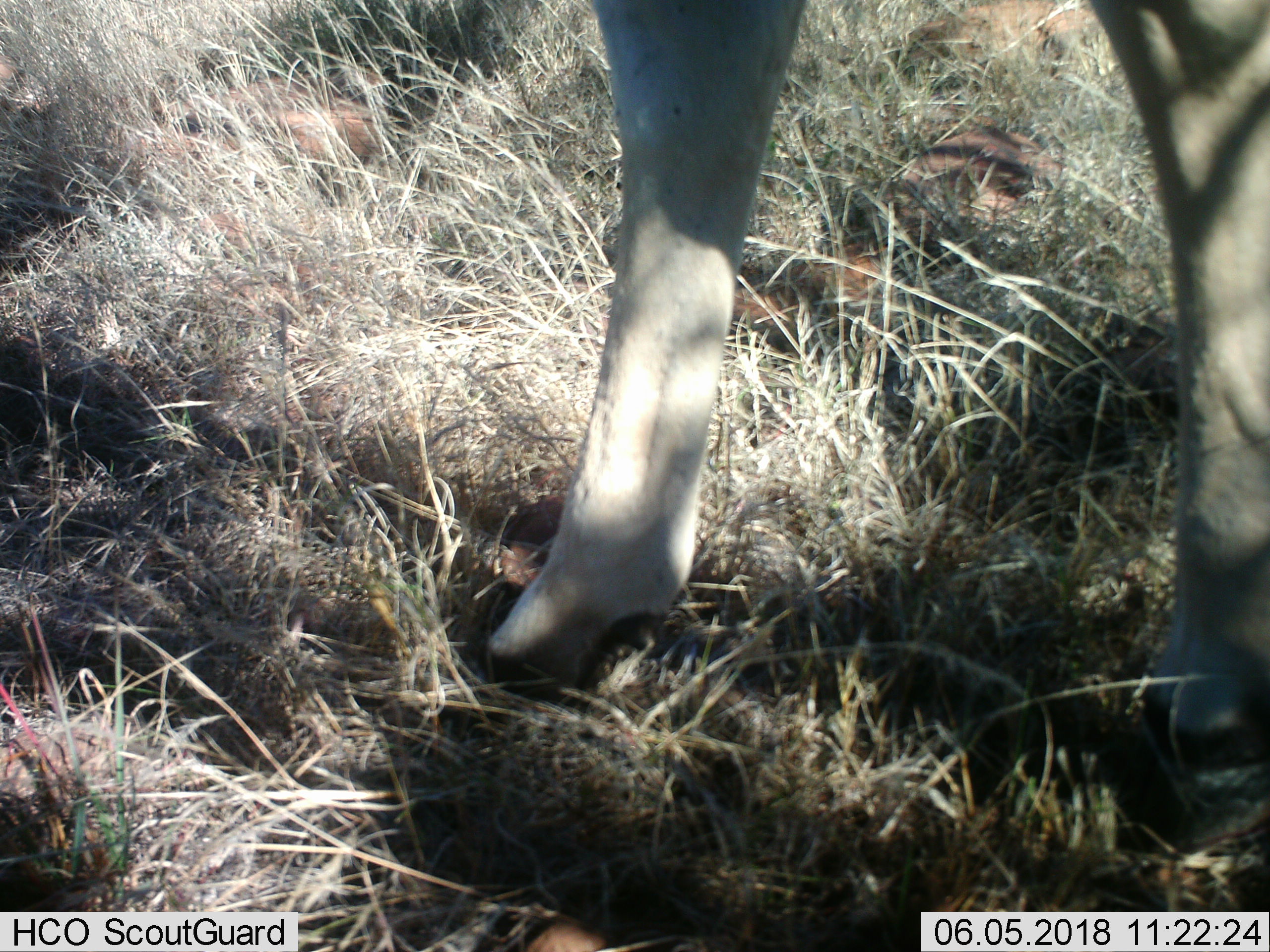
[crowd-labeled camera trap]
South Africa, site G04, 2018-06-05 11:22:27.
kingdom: Animalia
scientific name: Animalia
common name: animal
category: domesticanimal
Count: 1.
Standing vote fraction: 0%.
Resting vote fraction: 50%.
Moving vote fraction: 50%.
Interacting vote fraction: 0%.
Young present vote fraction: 0%.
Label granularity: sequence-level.